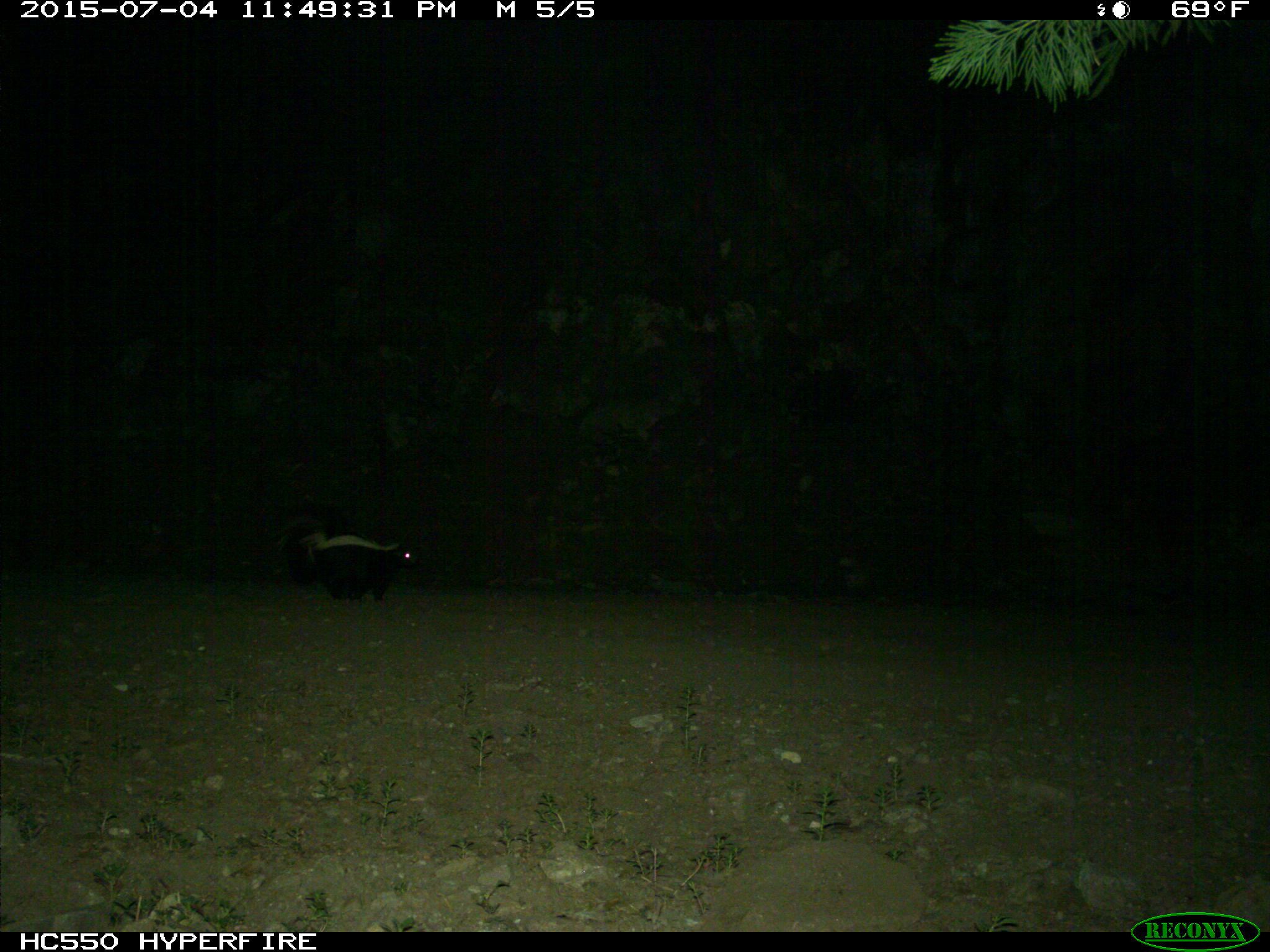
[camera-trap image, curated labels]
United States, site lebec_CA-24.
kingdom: Animalia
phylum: Chordata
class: Mammalia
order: Carnivora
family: Mephitidae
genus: Mephitis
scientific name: Mephitis mephitis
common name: striped skunk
Mephitis mephitis (striped skunk).